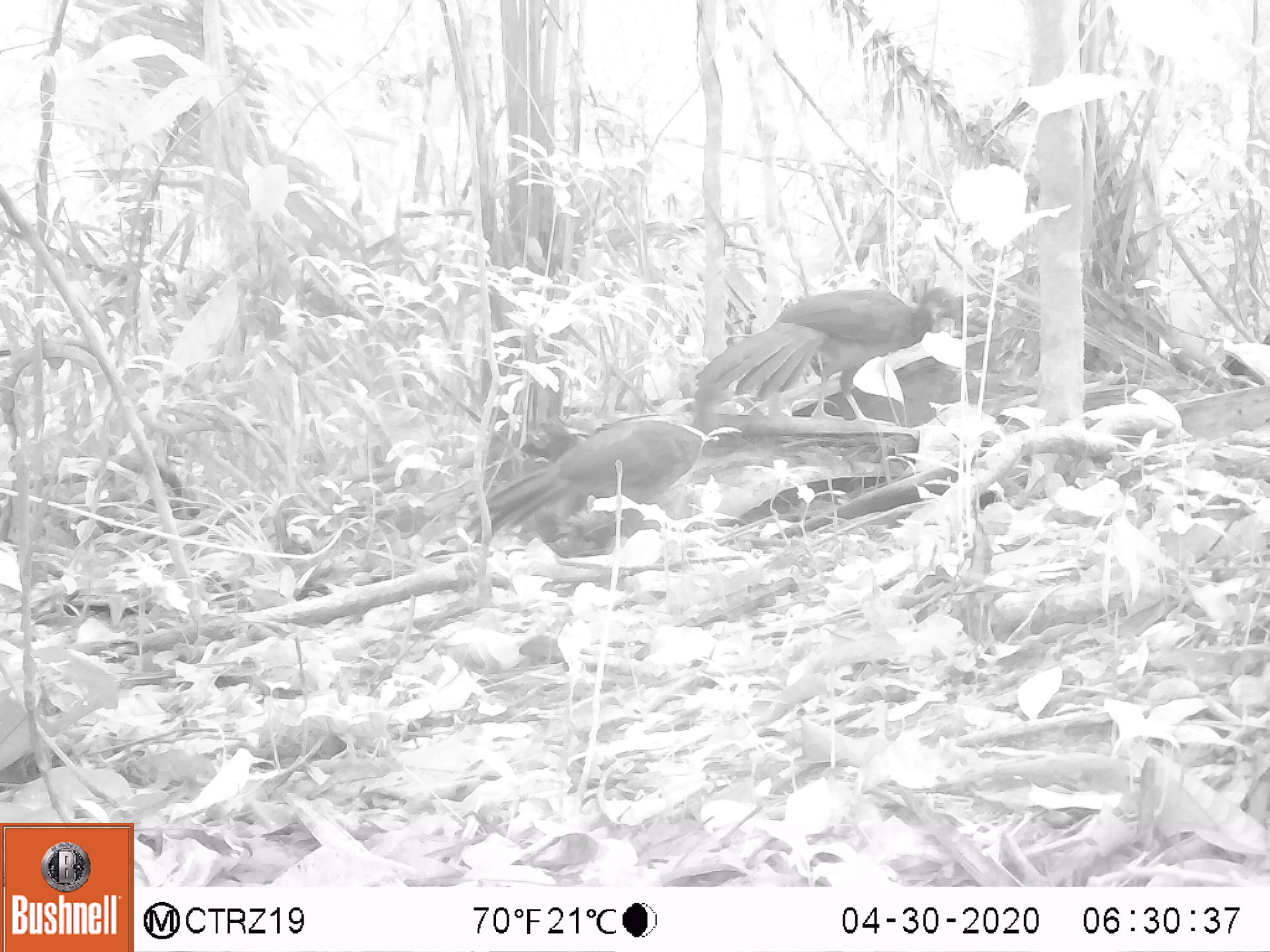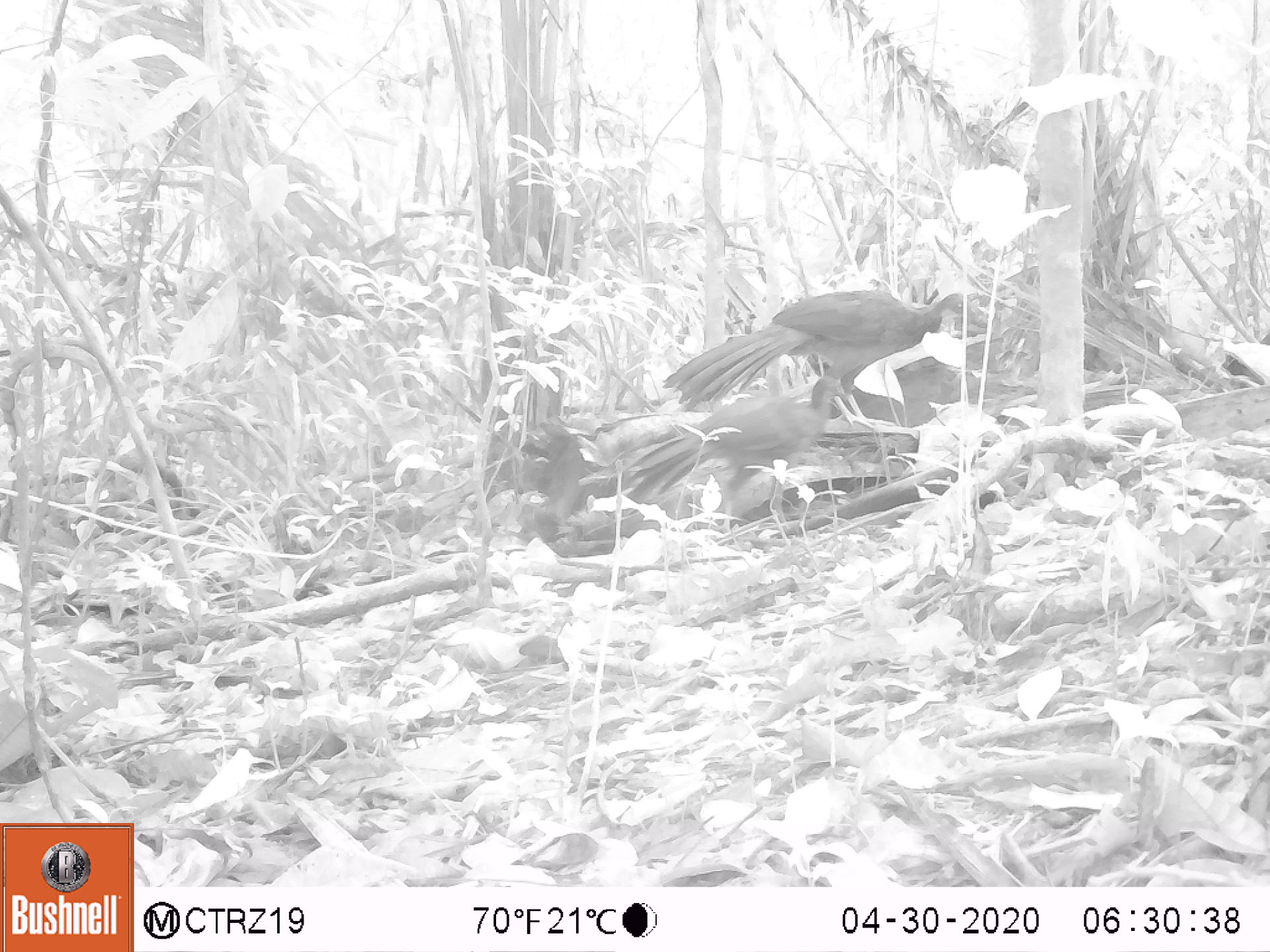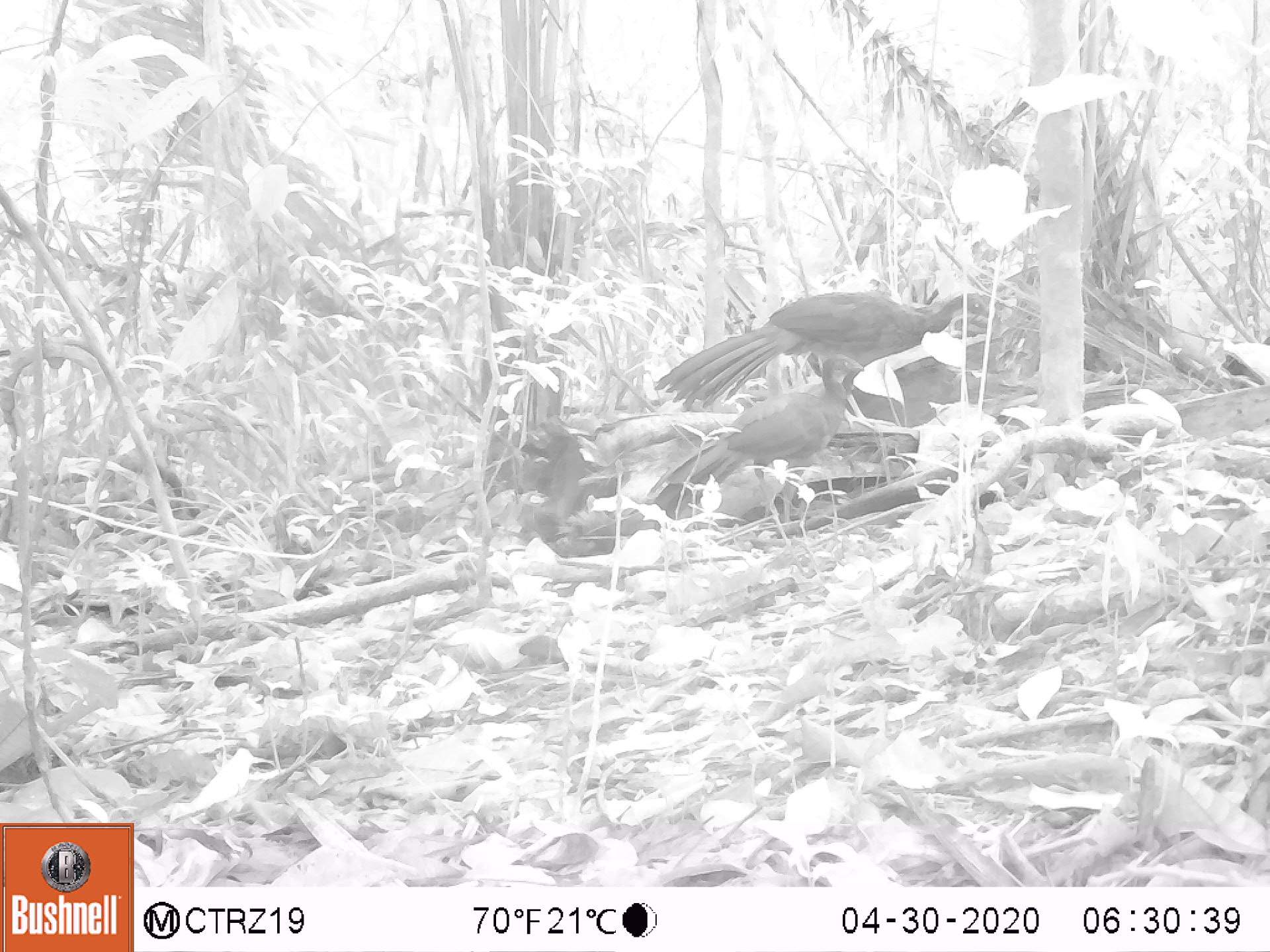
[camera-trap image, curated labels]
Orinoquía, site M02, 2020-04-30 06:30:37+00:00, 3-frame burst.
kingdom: Animalia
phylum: Chordata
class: Aves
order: Galliformes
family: Cracidae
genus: Penelope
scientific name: Penelope jacquacu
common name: spix's guan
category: spixs guan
Spixs guan (spix's guan) (Penelope jacquacu).